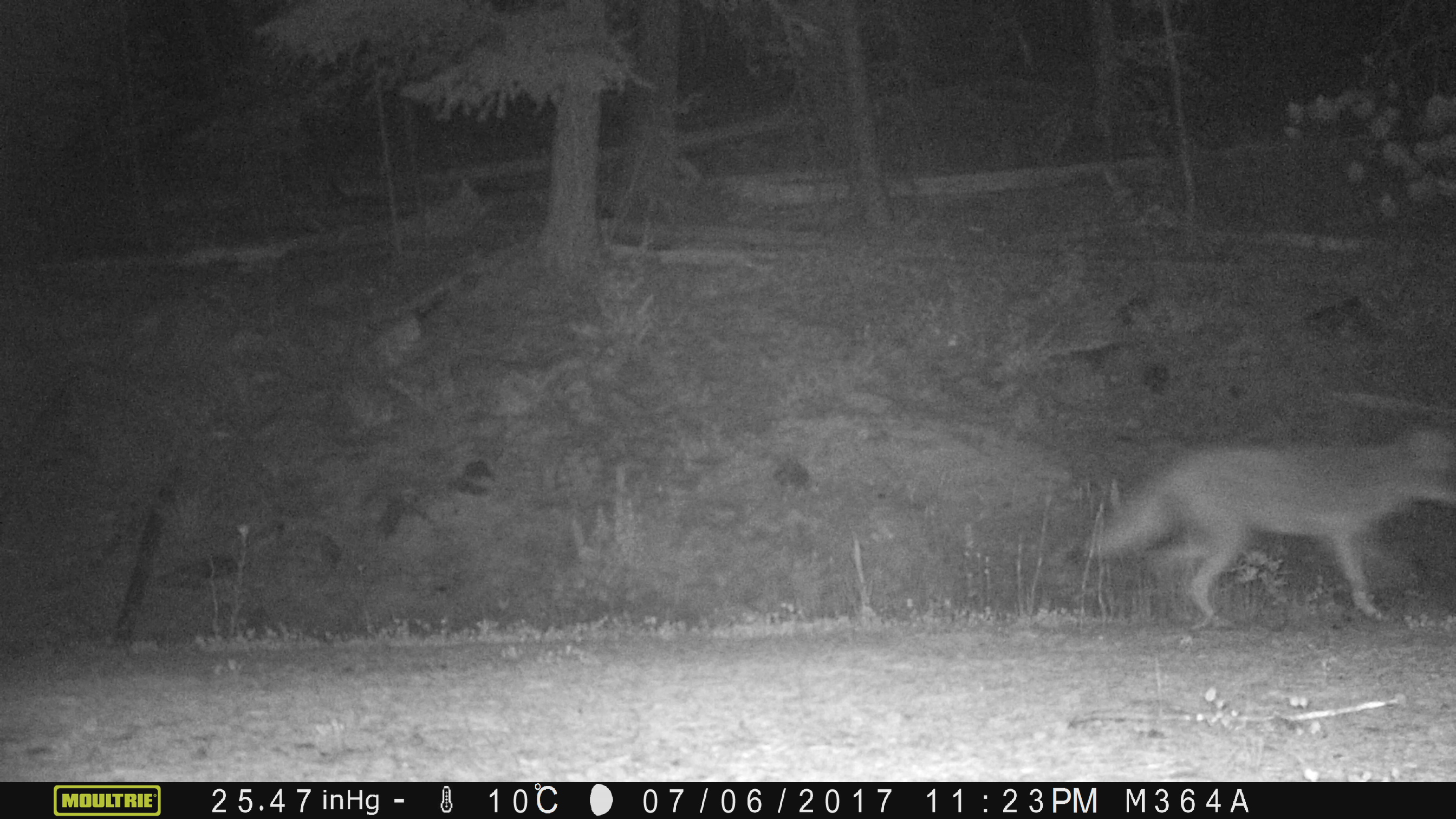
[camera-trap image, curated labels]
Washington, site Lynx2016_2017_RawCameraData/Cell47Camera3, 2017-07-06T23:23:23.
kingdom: Animalia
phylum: Chordata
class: Mammalia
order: Carnivora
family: Canidae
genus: Canis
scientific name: Canis latrans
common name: coyote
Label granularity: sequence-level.